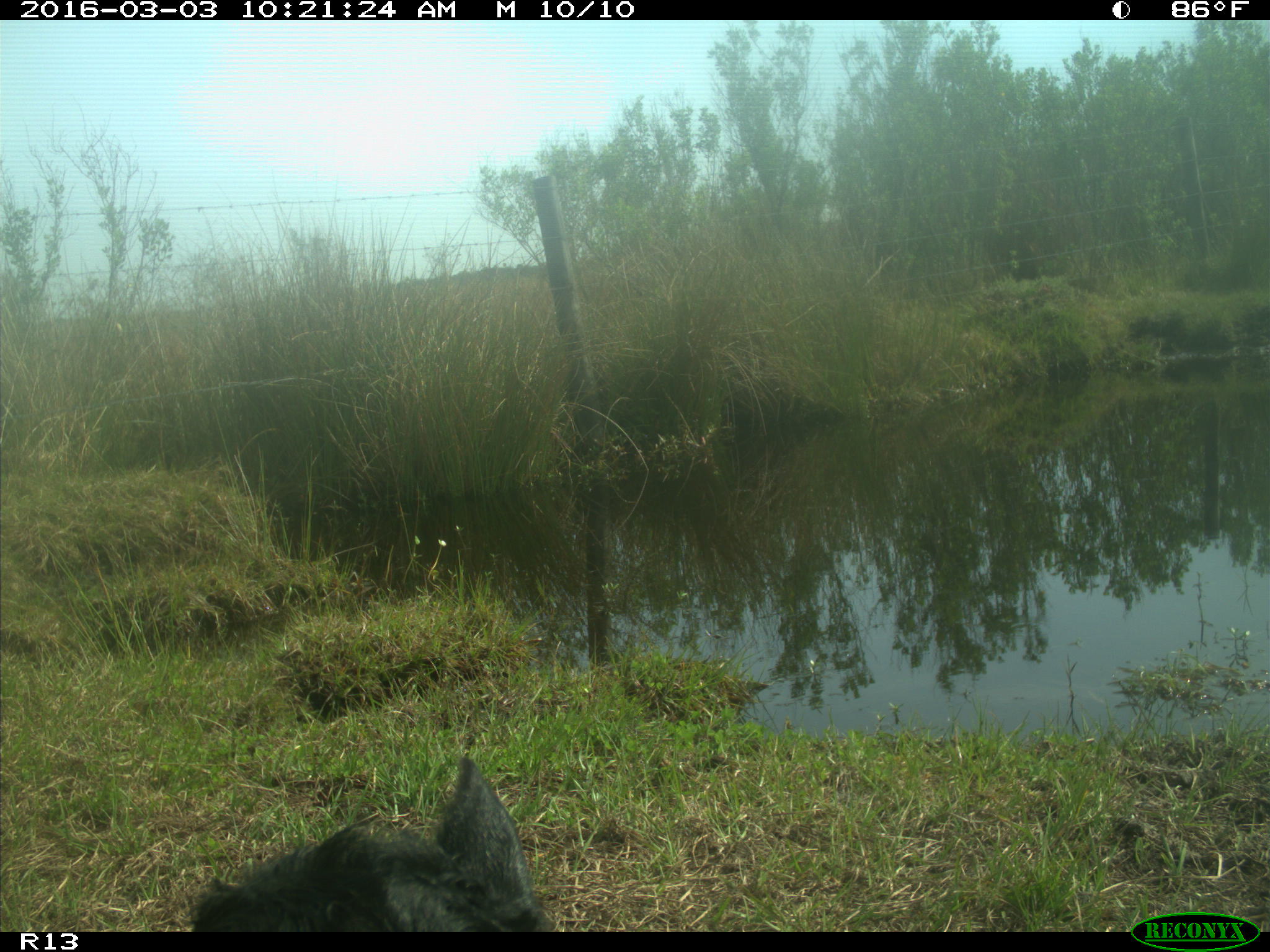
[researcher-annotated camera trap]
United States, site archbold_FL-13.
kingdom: Animalia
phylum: Chordata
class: Mammalia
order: Artiodactyla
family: Bovidae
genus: Bos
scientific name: Bos taurus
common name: domestic cow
Bos taurus (domestic cow).